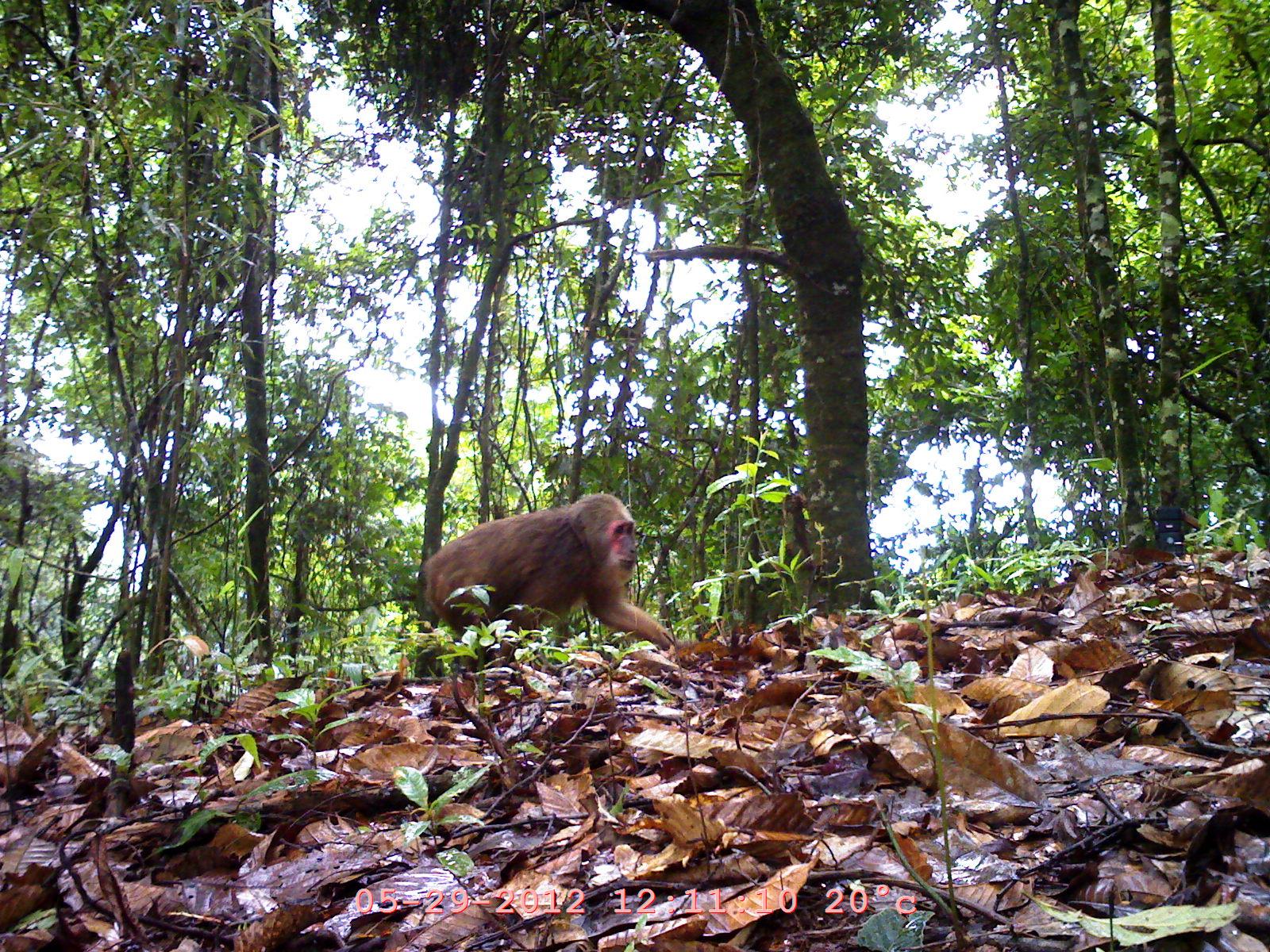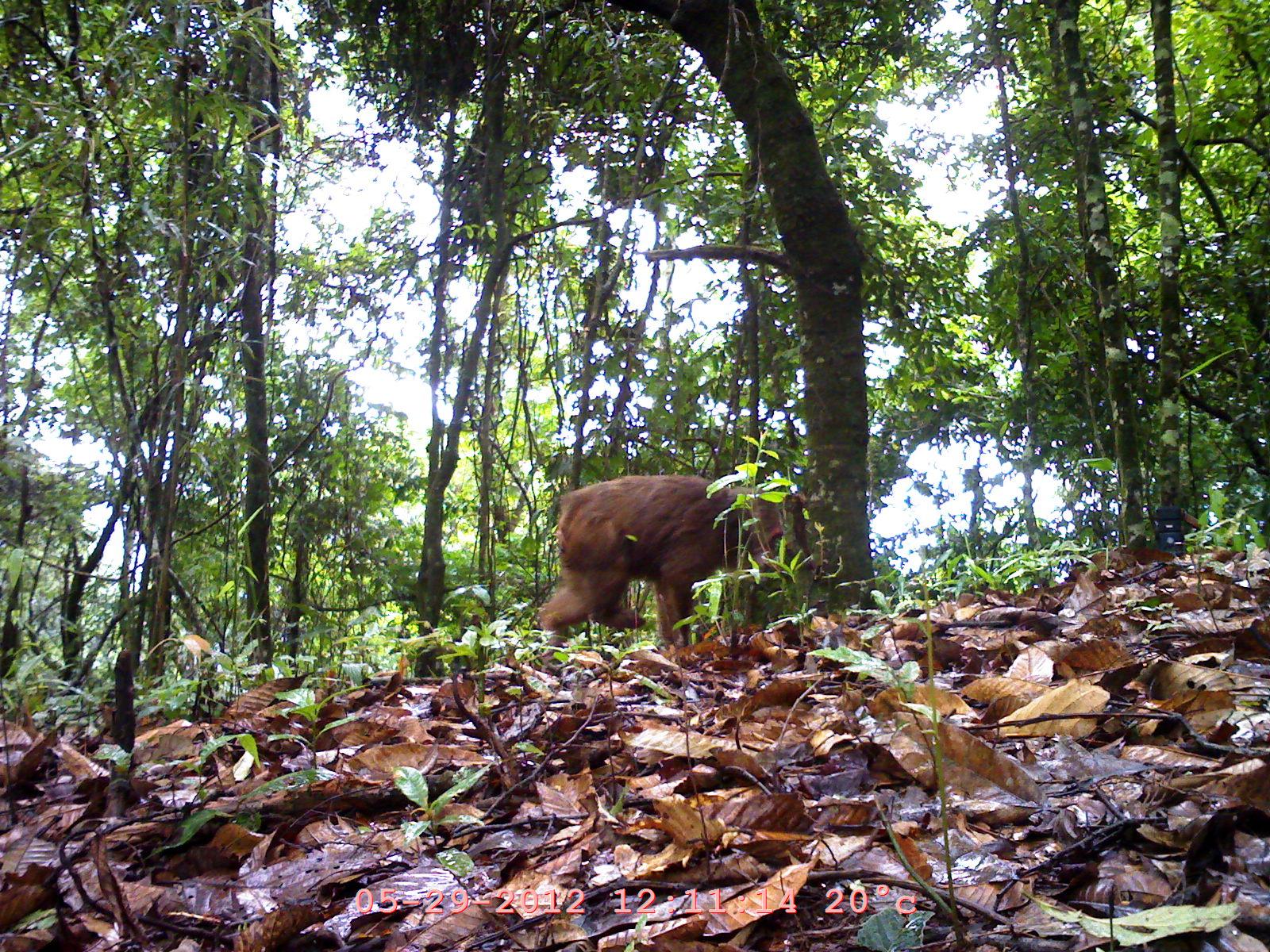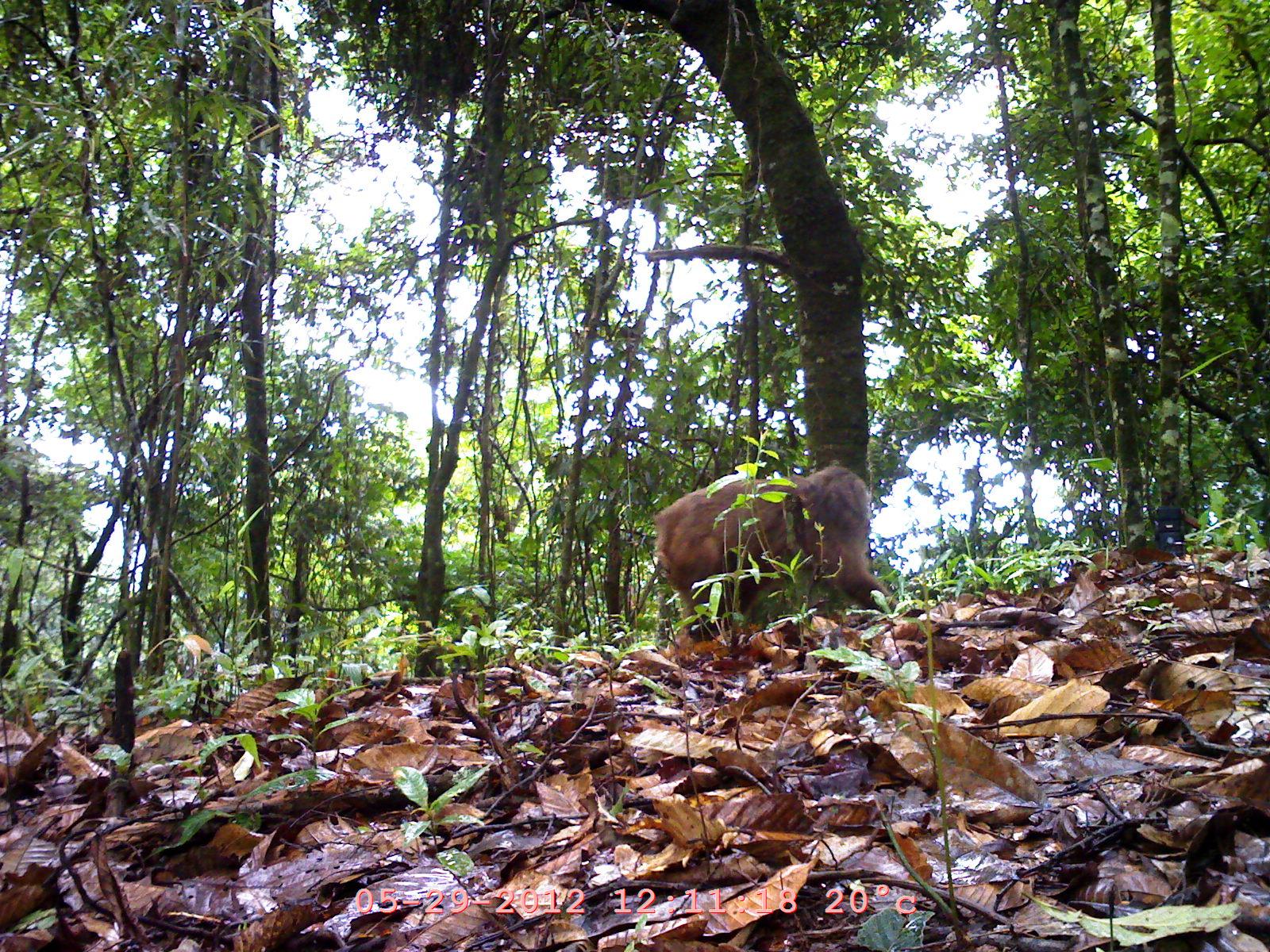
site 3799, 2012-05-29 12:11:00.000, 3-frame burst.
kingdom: Animalia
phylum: Chordata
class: Mammalia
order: Primates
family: Cercopithecidae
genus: Macaca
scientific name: Macaca arctoides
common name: stump-tailed macaque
Macaca arctoides (stump-tailed macaque), count 1.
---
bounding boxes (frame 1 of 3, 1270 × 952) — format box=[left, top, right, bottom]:
macaca arctoides: box=[418, 491, 673, 657]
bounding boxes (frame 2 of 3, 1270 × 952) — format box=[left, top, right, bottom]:
macaca arctoides: box=[536, 471, 788, 660]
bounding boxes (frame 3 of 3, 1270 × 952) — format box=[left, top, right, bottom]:
macaca arctoides: box=[647, 459, 896, 634]